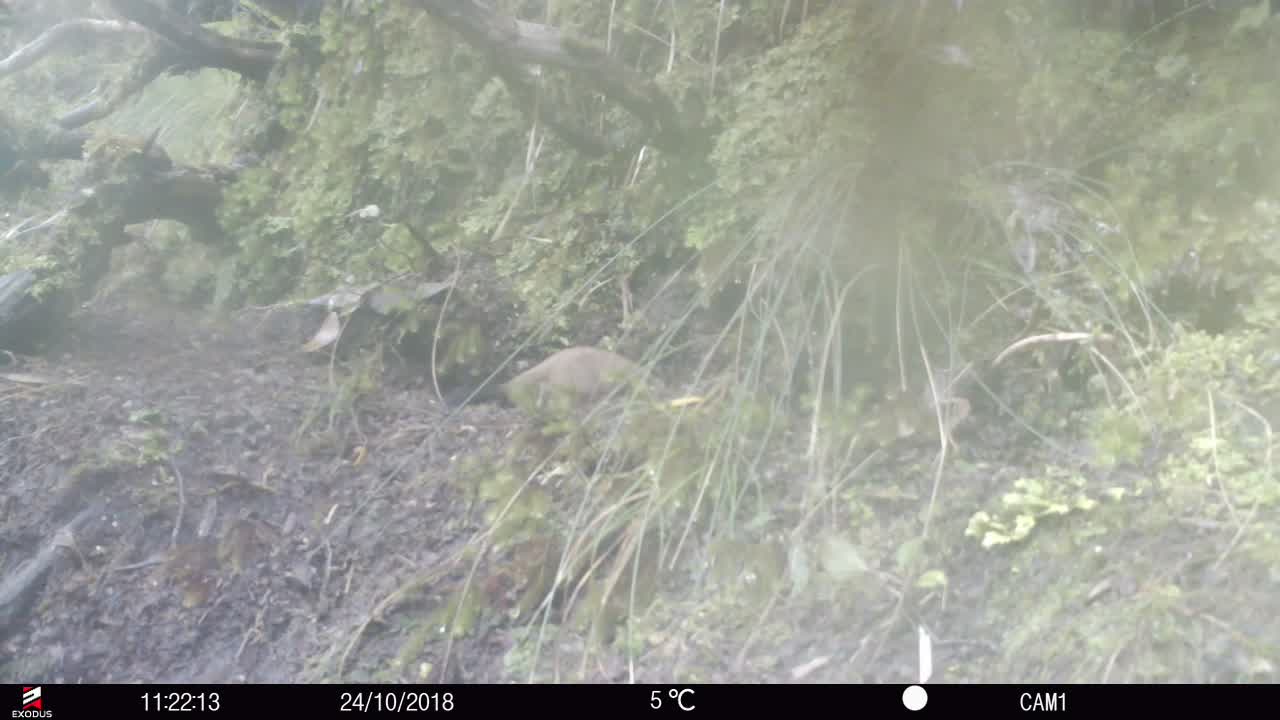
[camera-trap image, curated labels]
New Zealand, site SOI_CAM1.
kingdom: Animalia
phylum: Chordata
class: Mammalia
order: Carnivora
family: Mustelidae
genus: Mustela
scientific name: Mustela erminea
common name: stoat